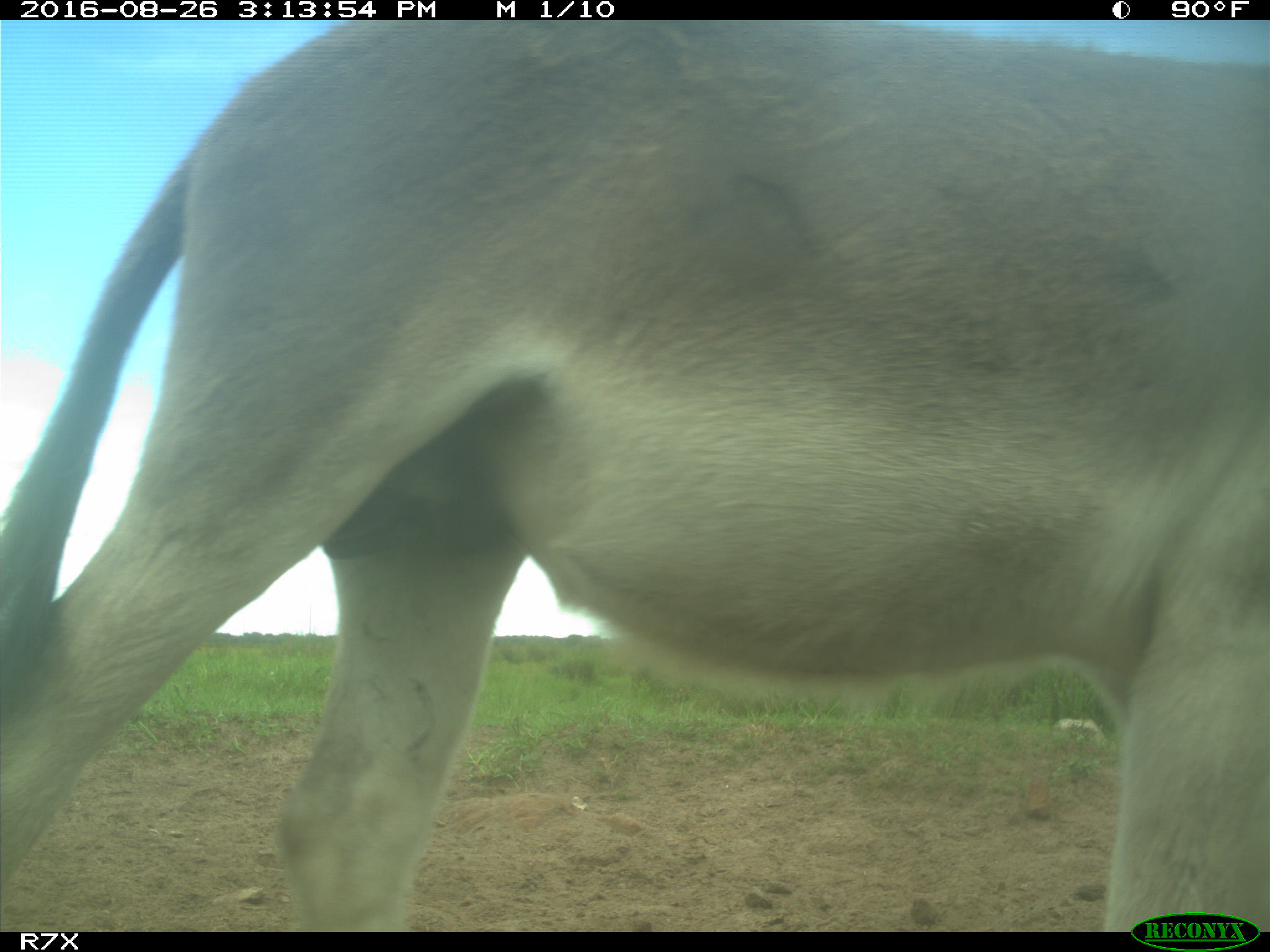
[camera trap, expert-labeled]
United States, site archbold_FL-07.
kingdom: Animalia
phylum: Chordata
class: Mammalia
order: Perissodactyla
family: Equidae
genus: Equus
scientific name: Equus africanus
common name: african wild ass